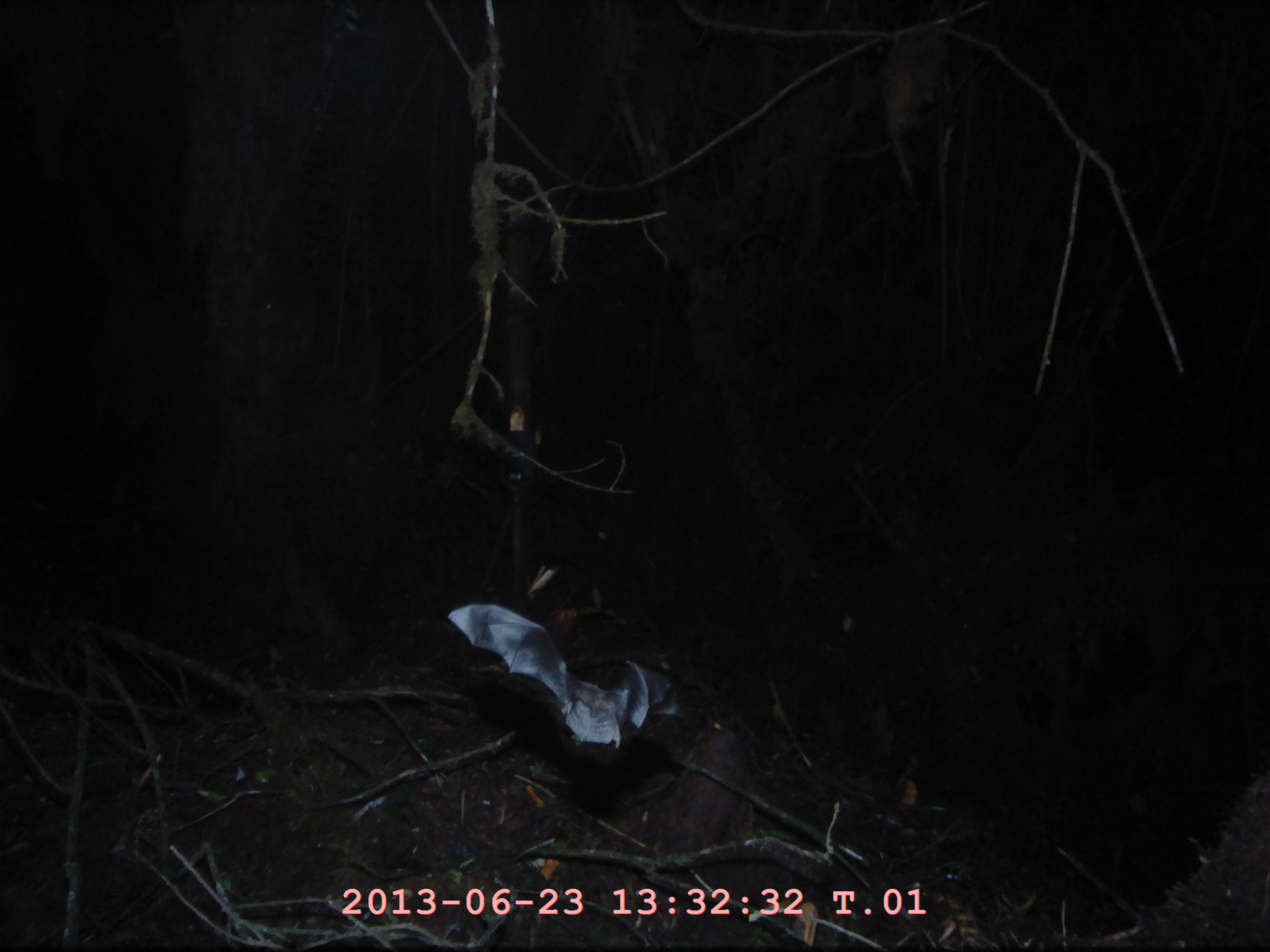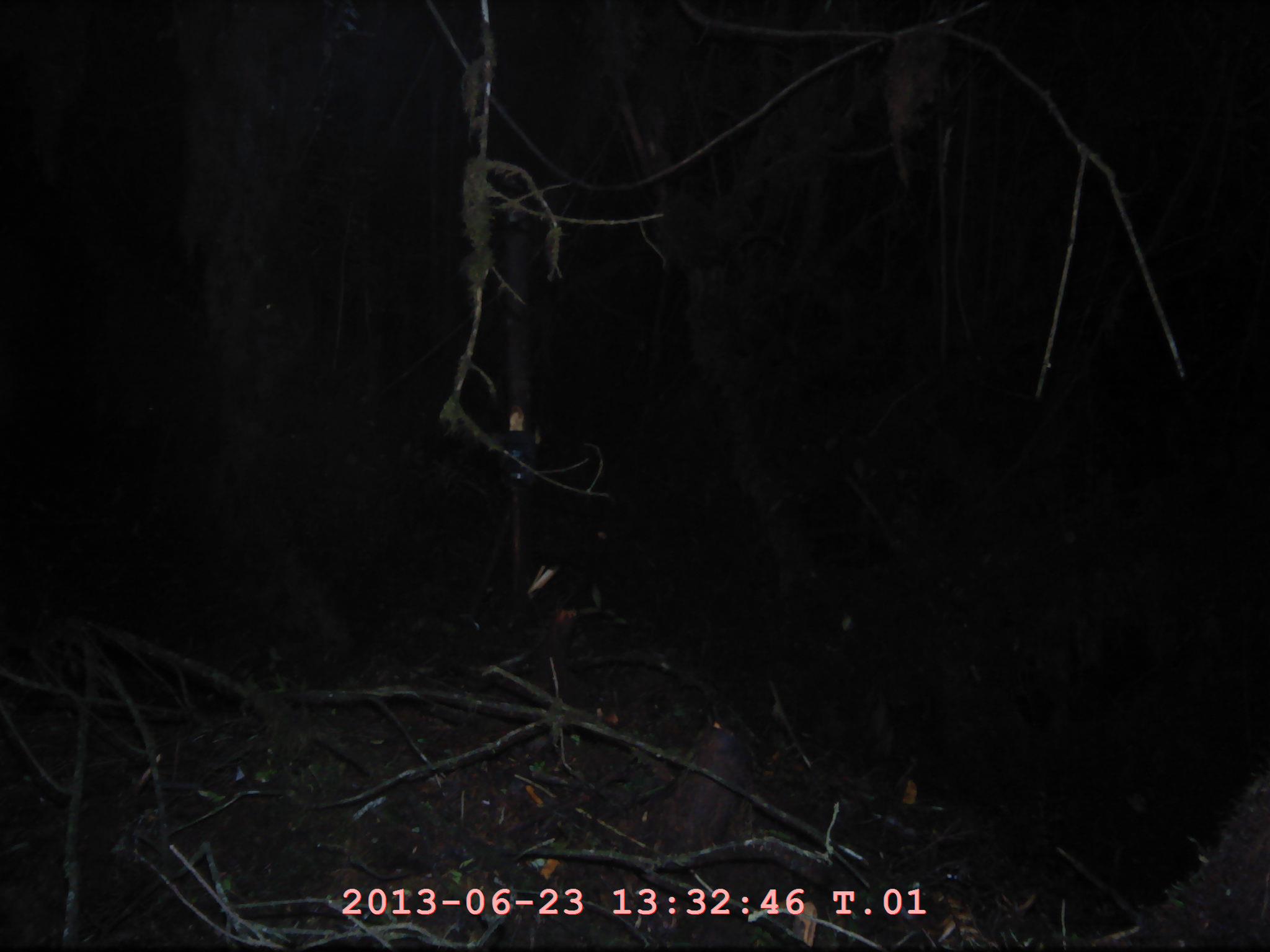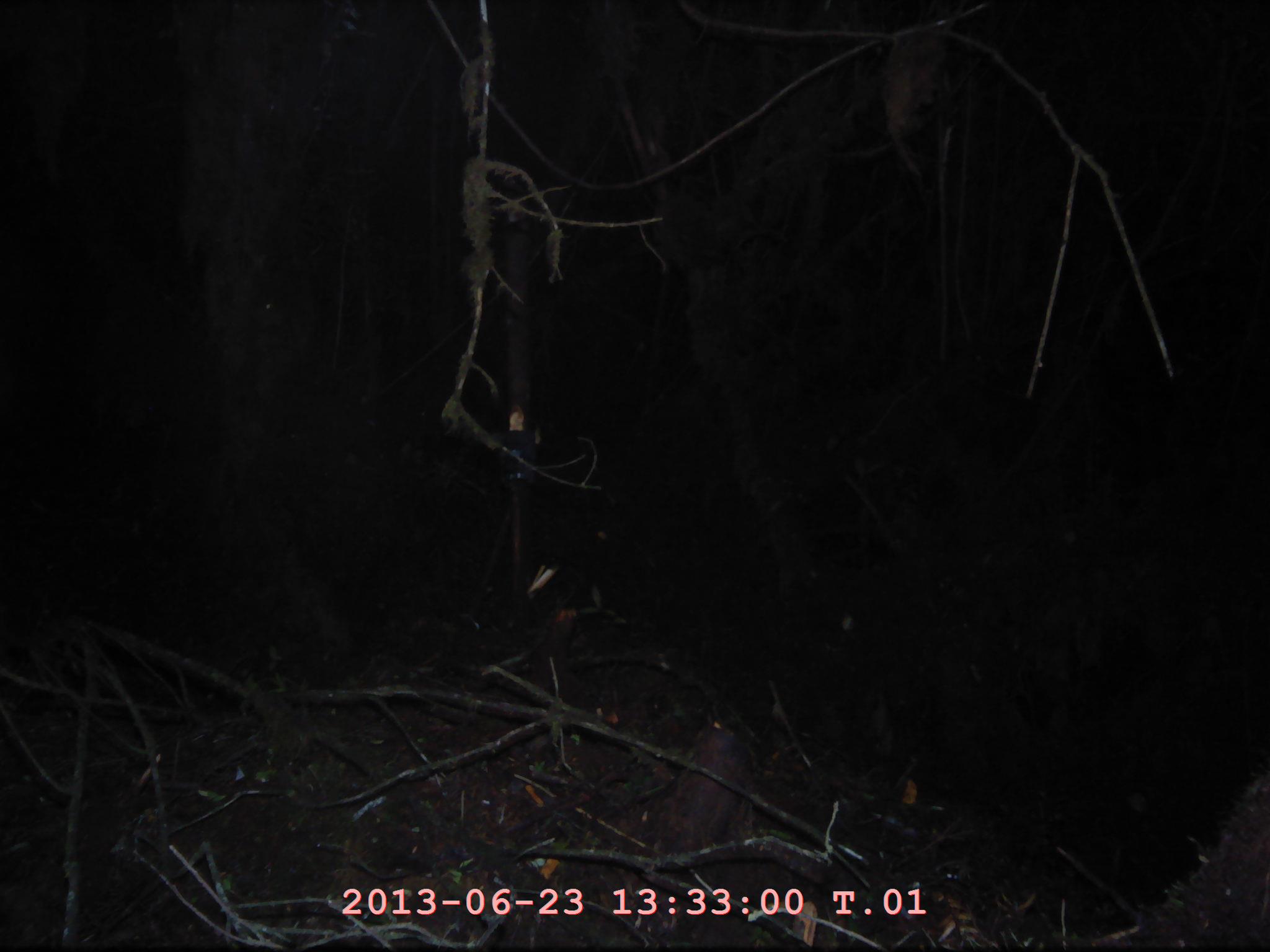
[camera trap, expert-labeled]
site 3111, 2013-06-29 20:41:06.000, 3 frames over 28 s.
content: unidentified animal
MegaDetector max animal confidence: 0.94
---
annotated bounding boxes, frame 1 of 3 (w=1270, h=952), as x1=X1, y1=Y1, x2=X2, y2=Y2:
unknown: x1=445, y1=601, x2=684, y2=749